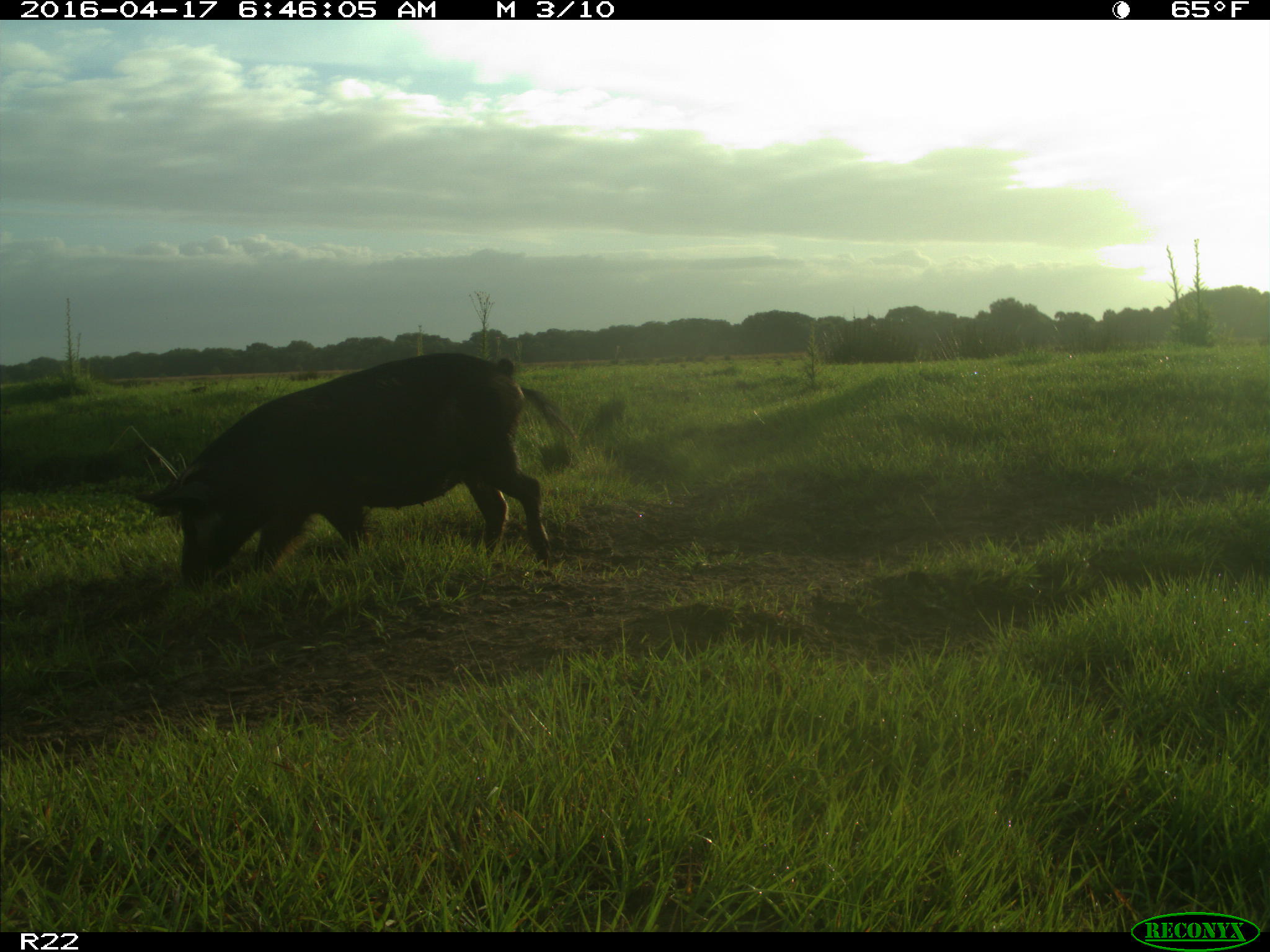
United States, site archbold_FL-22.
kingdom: Animalia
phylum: Chordata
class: Mammalia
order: Artiodactyla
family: Suidae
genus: Sus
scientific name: Sus scrofa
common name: wild boar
Sus scrofa (wild boar).